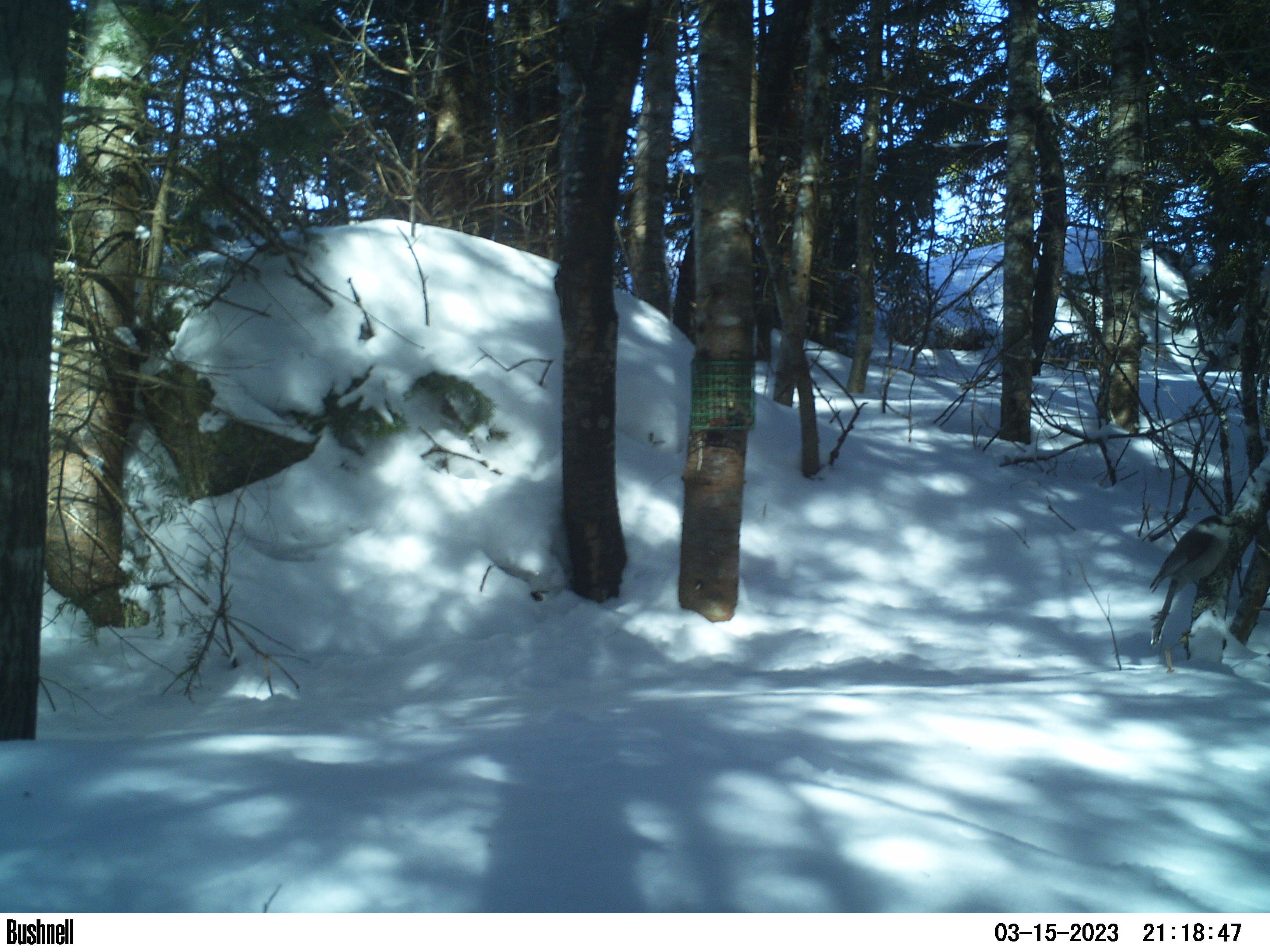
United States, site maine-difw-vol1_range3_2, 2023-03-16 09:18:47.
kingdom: Animalia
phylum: Chordata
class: Aves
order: Passeriformes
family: Corvidae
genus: Perisoreus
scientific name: Perisoreus canadensis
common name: canada jay